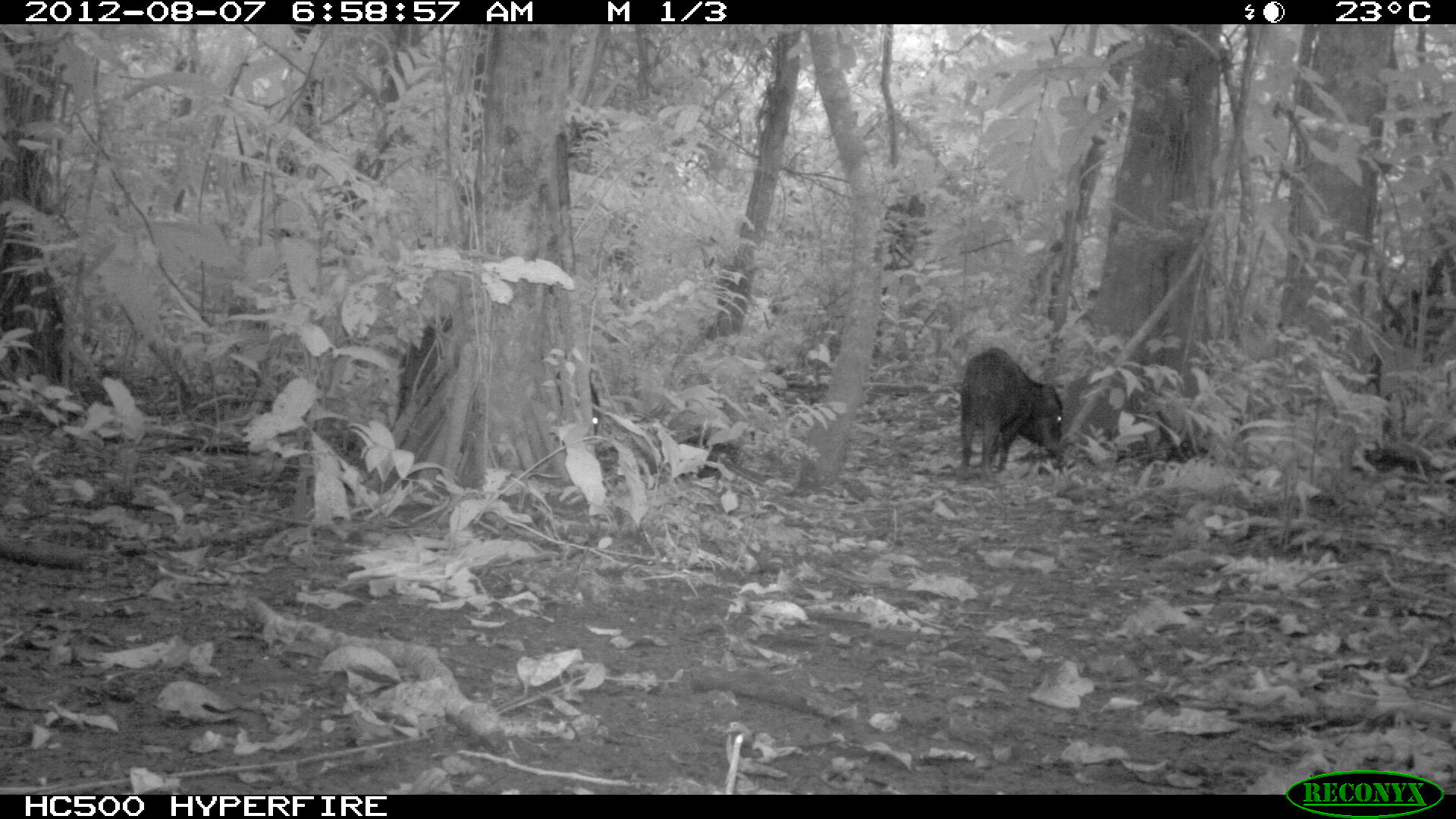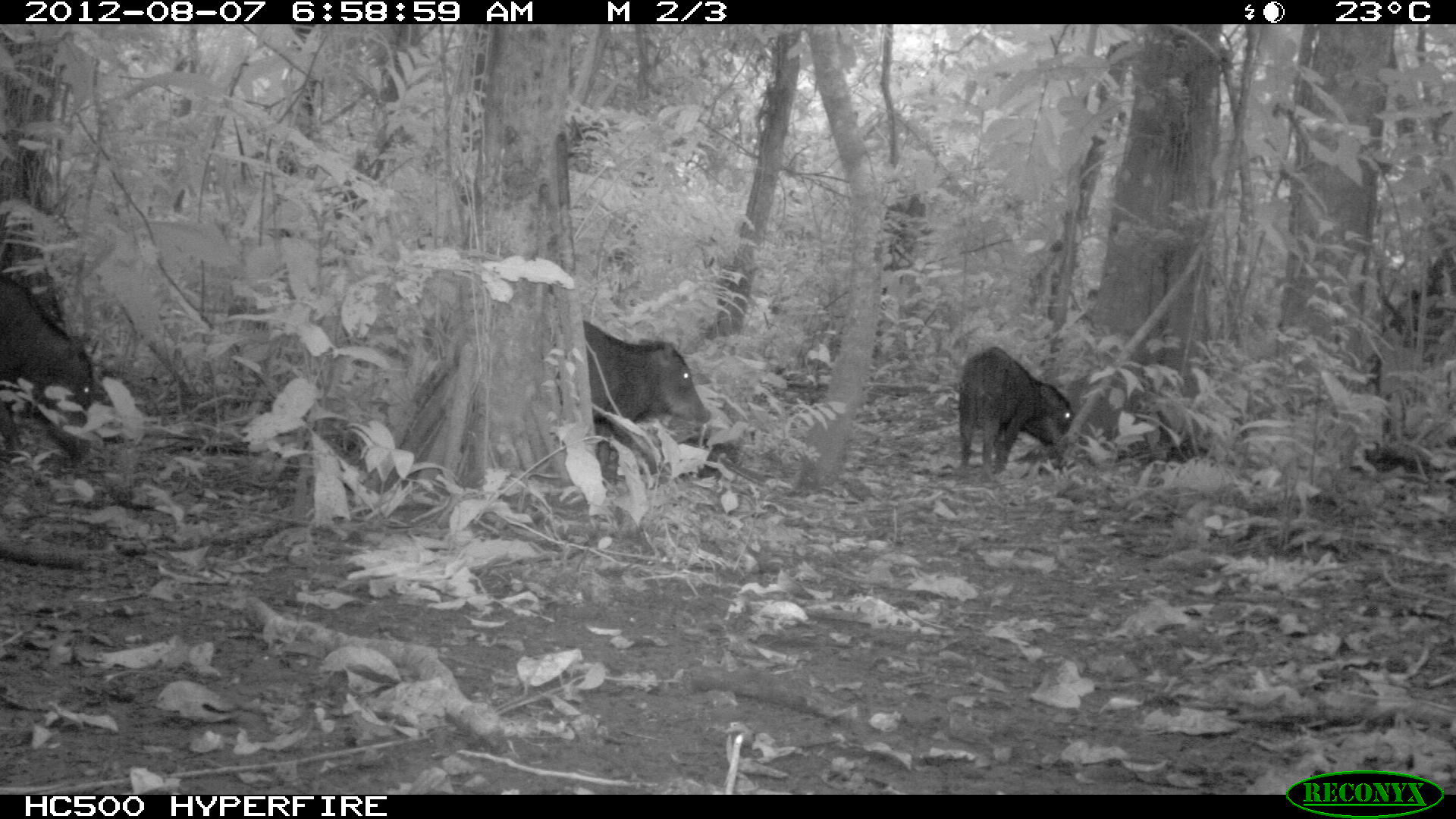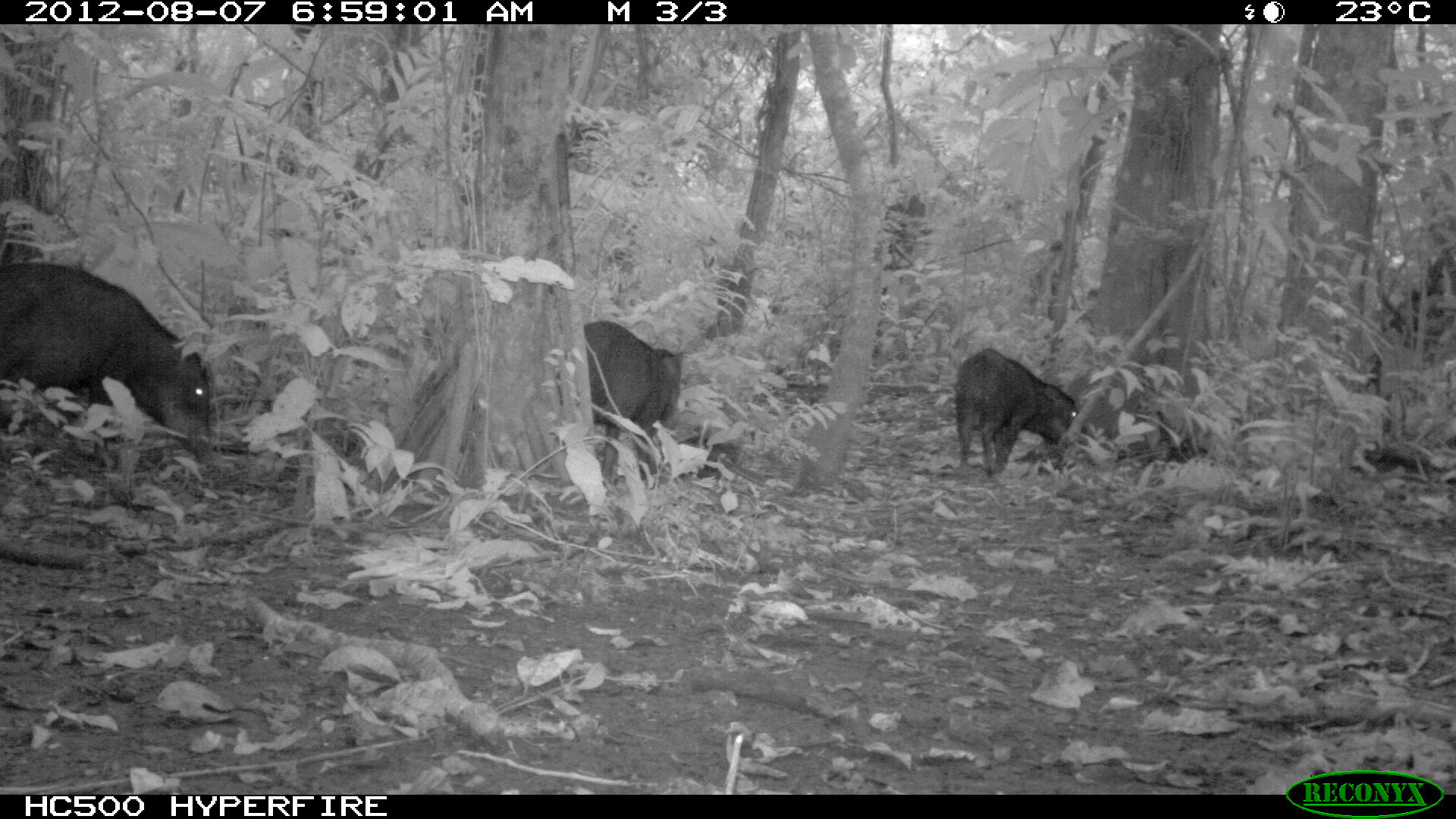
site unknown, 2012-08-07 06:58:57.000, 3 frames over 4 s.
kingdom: Animalia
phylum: Chordata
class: Mammalia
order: Artiodactyla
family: Tayassuidae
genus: Tayassu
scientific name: Tayassu pecari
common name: white-lipped peccary